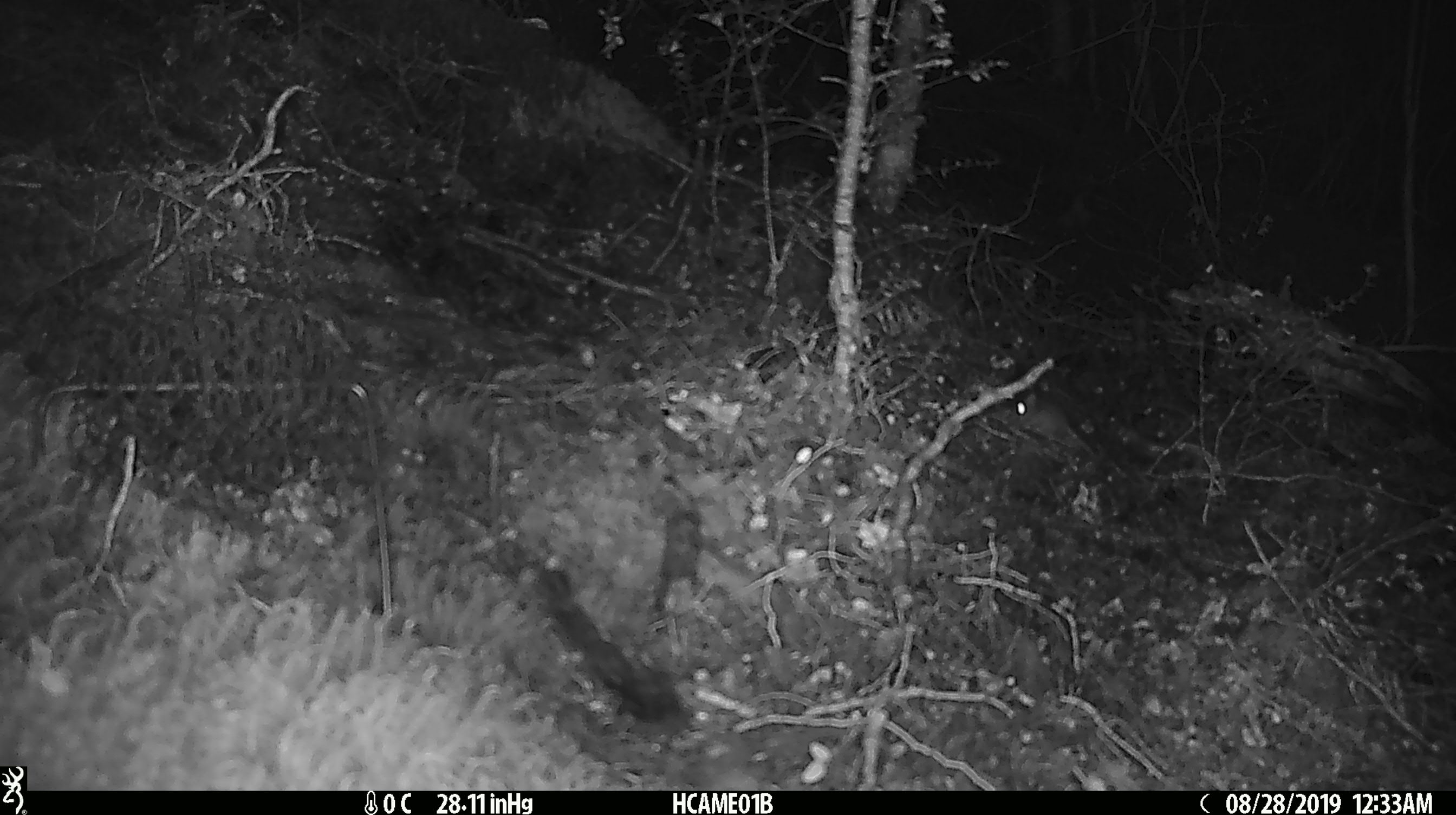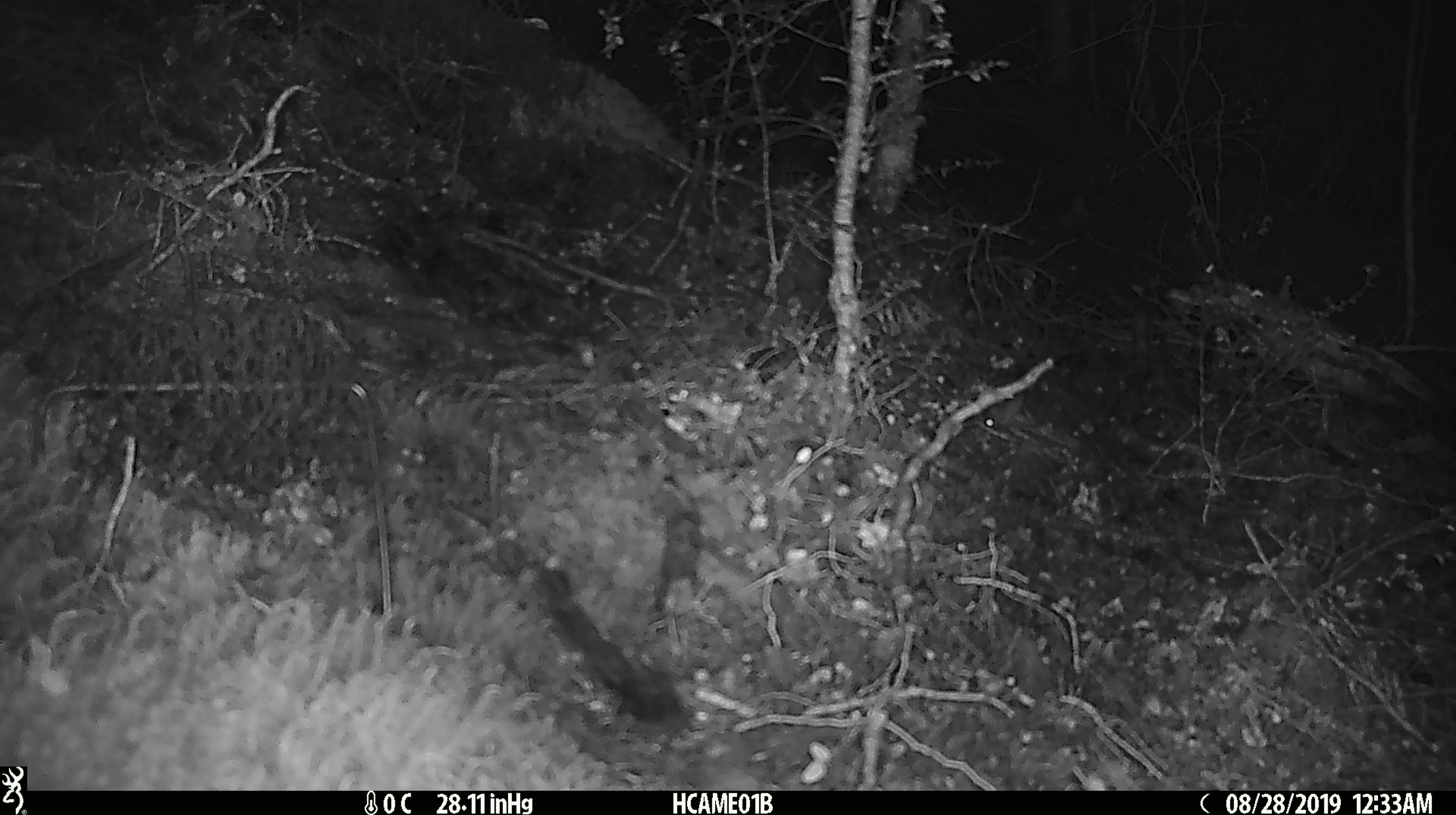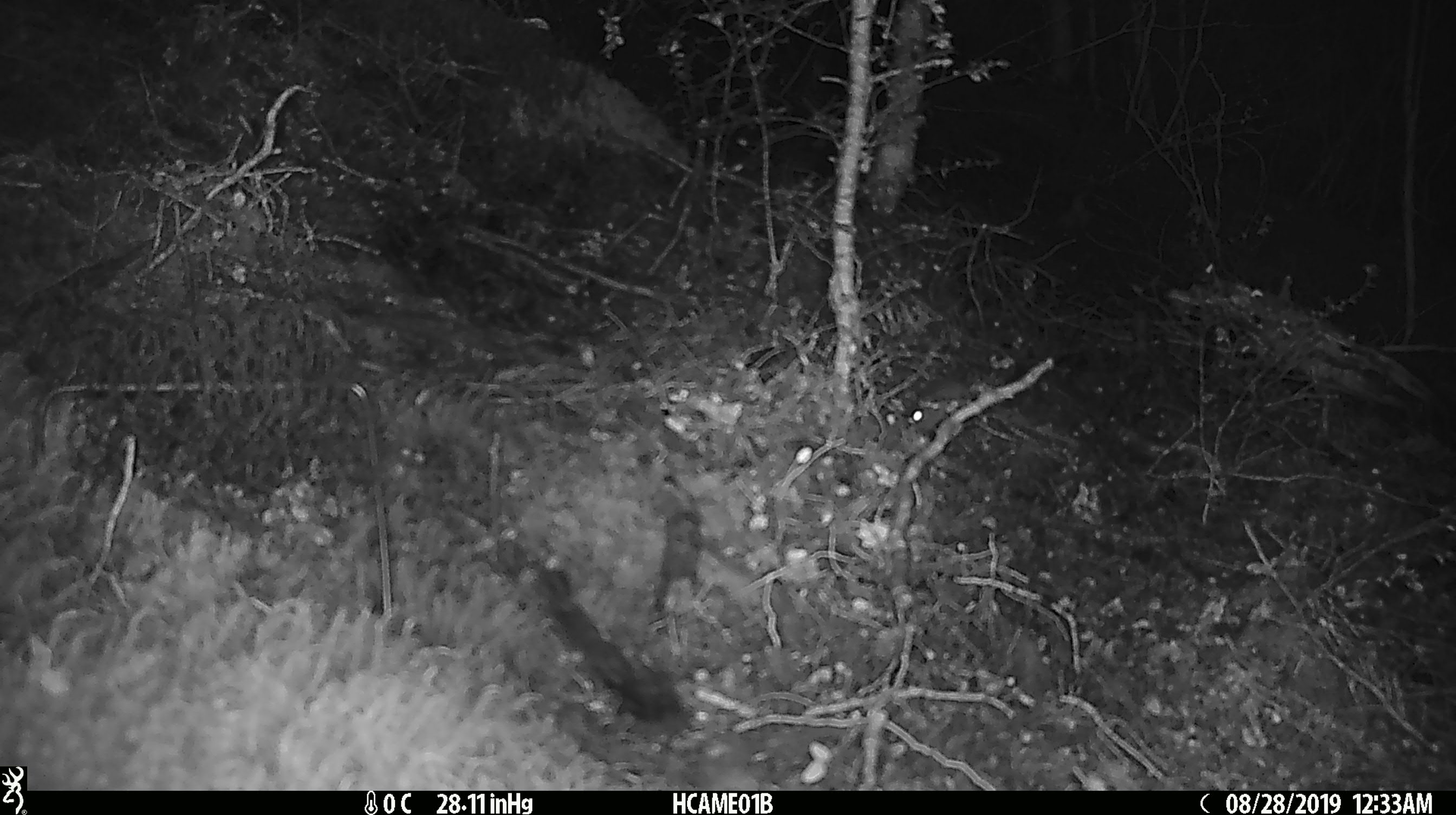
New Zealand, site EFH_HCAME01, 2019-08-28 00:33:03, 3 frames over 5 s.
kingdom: Animalia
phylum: Chordata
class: Mammalia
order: Rodentia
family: Muridae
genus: Mus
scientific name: Mus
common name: mouse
Mouse (Mus).